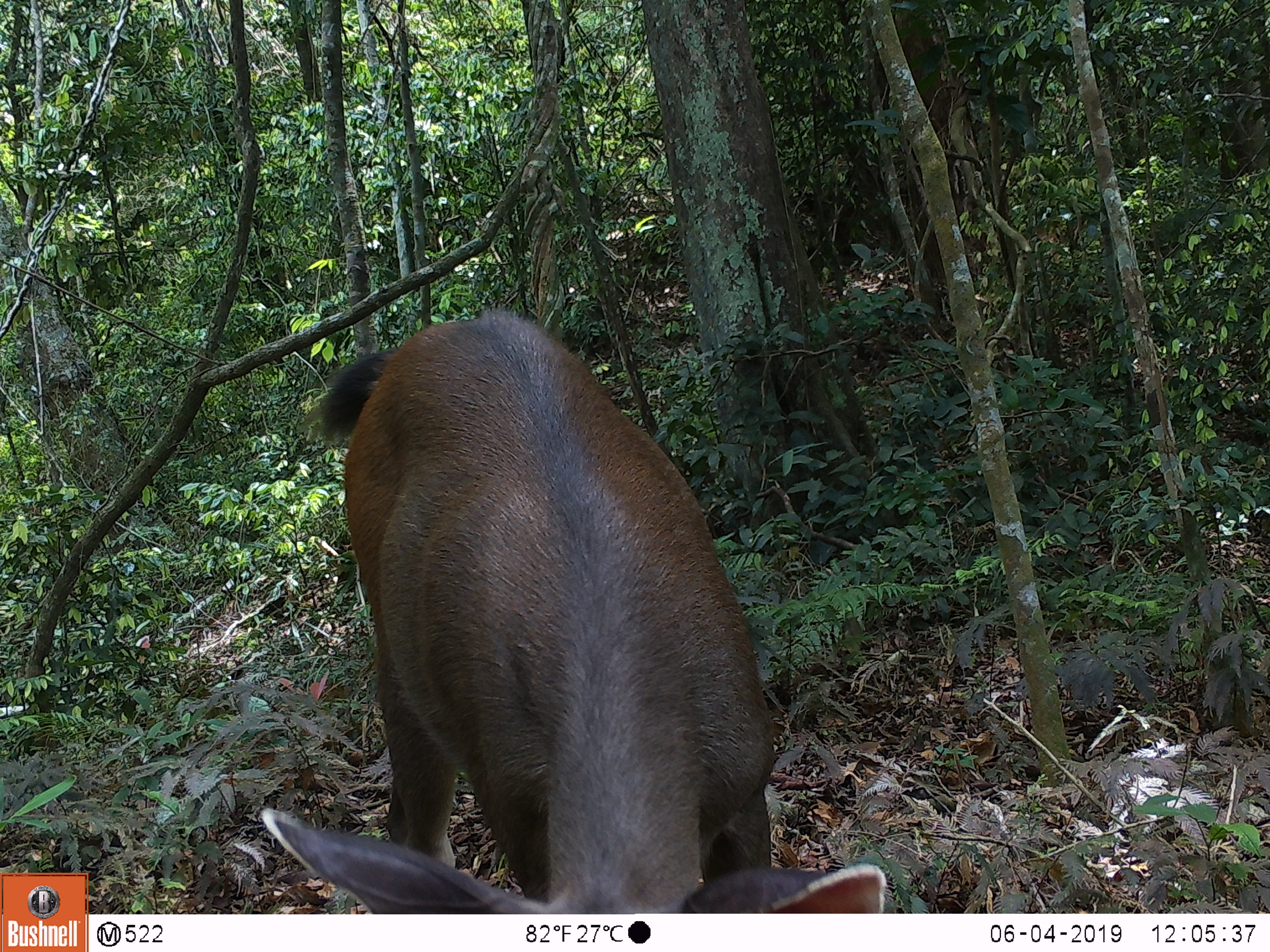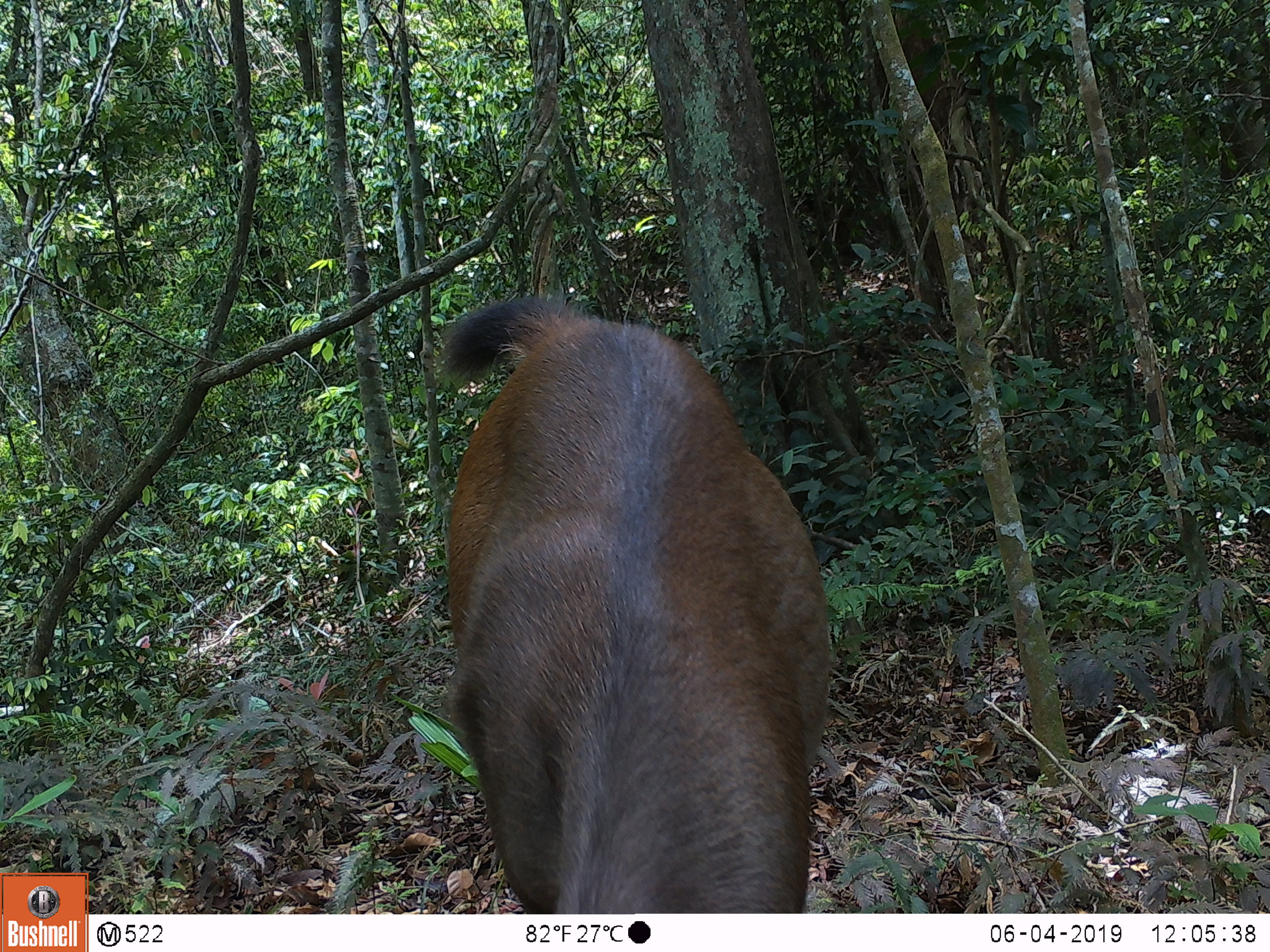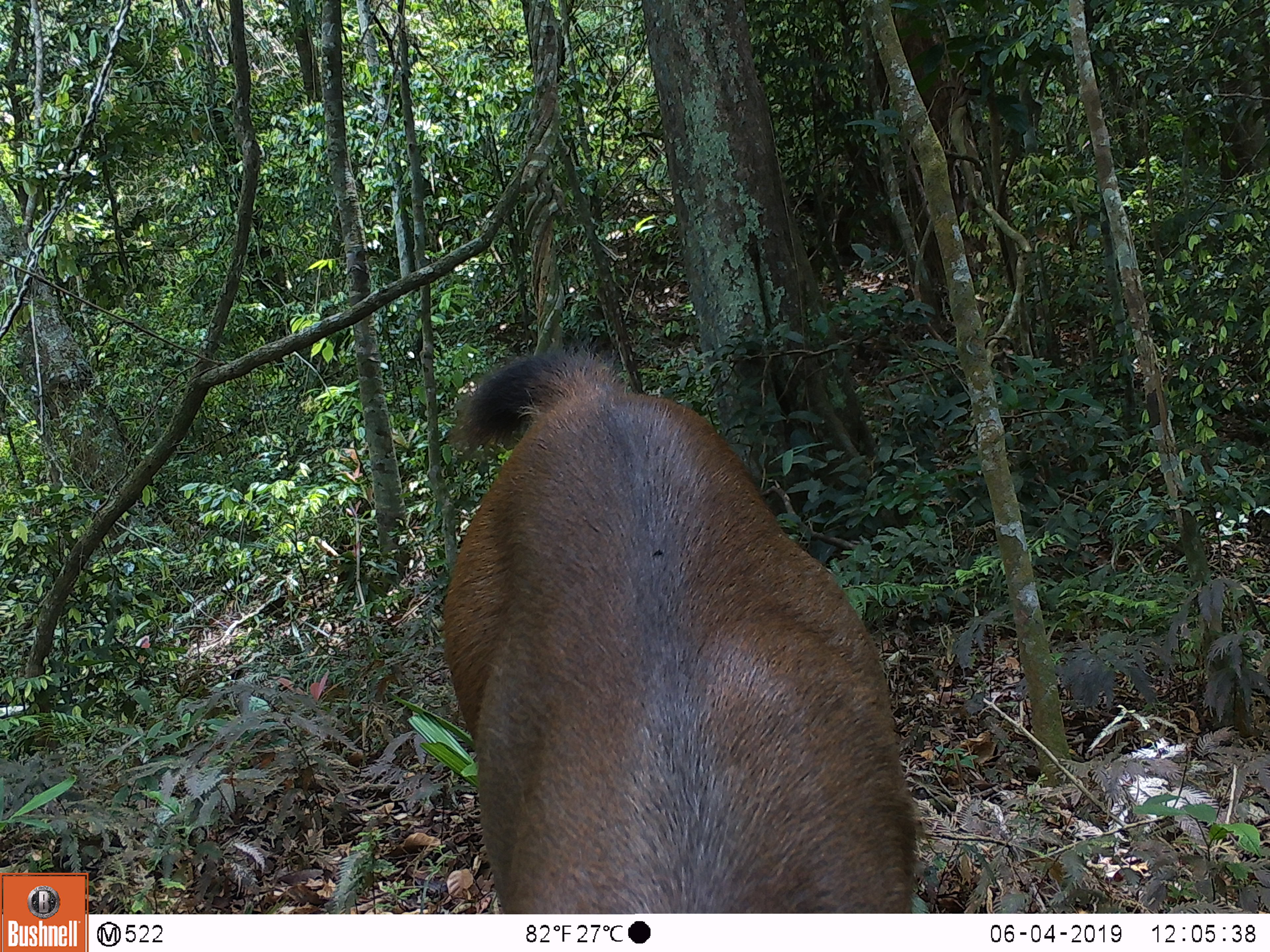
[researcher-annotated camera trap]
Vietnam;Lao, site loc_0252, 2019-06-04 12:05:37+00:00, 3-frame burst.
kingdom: Animalia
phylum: Chordata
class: Mammalia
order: Artiodactyla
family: Cervidae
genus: Rusa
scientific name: Rusa unicolor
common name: sambar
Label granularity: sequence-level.